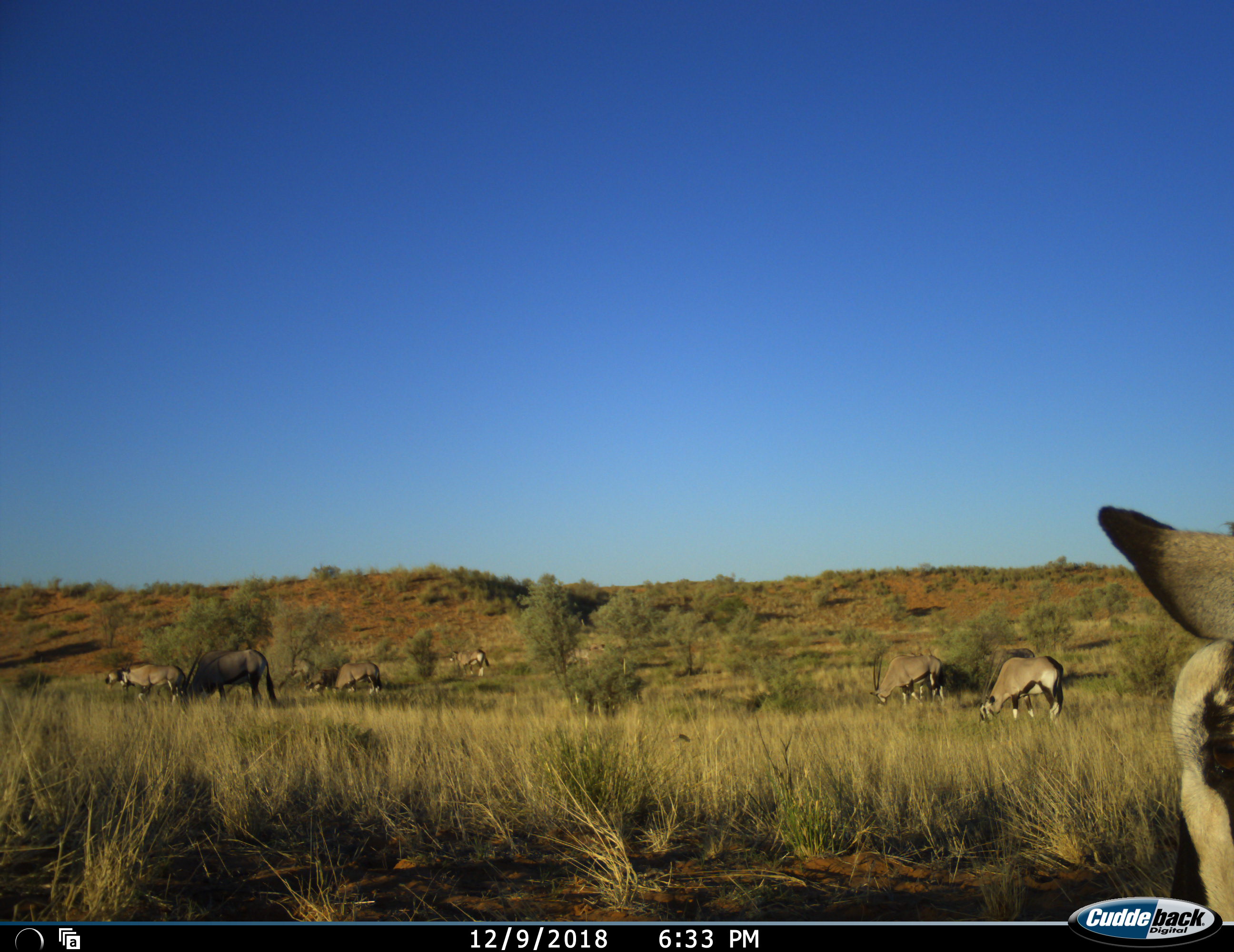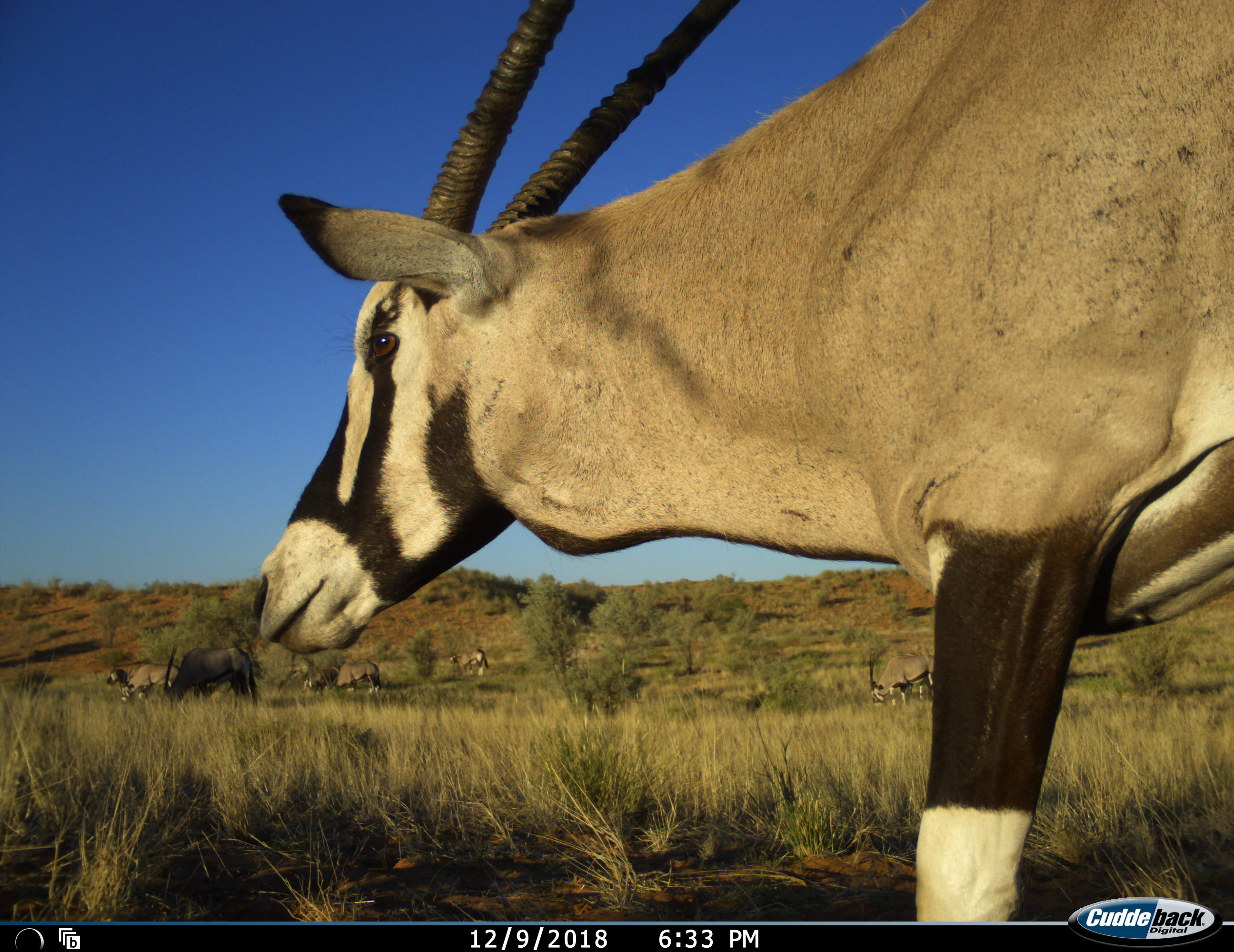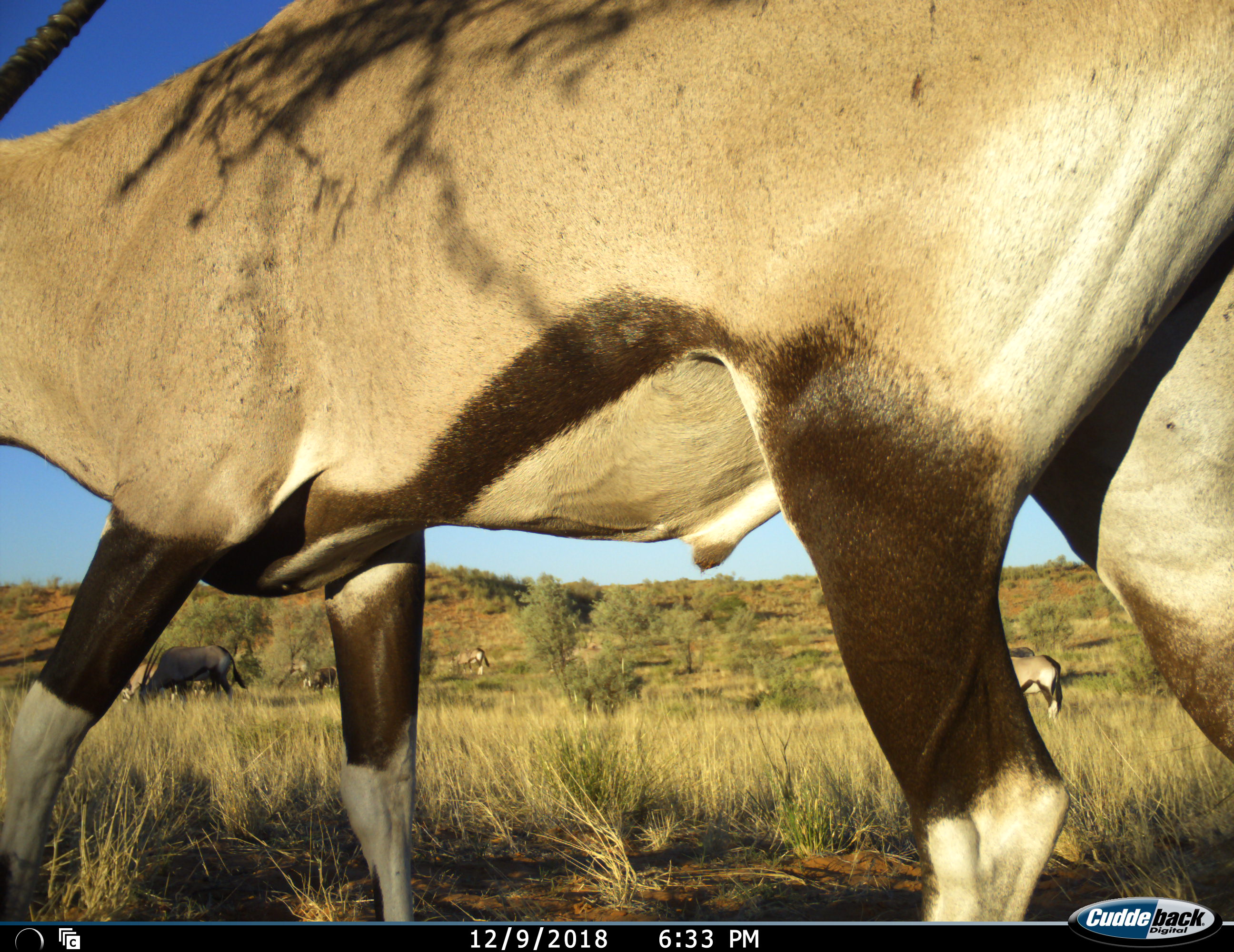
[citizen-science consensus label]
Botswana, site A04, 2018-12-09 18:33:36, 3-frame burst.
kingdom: Animalia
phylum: Chordata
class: Mammalia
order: Artiodactyla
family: Bovidae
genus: Oryx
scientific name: Oryx gazella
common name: gemsbok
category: gemsbokoryx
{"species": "gemsbokoryx (gemsbok) (Oryx gazella)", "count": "9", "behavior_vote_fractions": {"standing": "50%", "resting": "0%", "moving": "60%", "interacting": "10%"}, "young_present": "10%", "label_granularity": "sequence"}